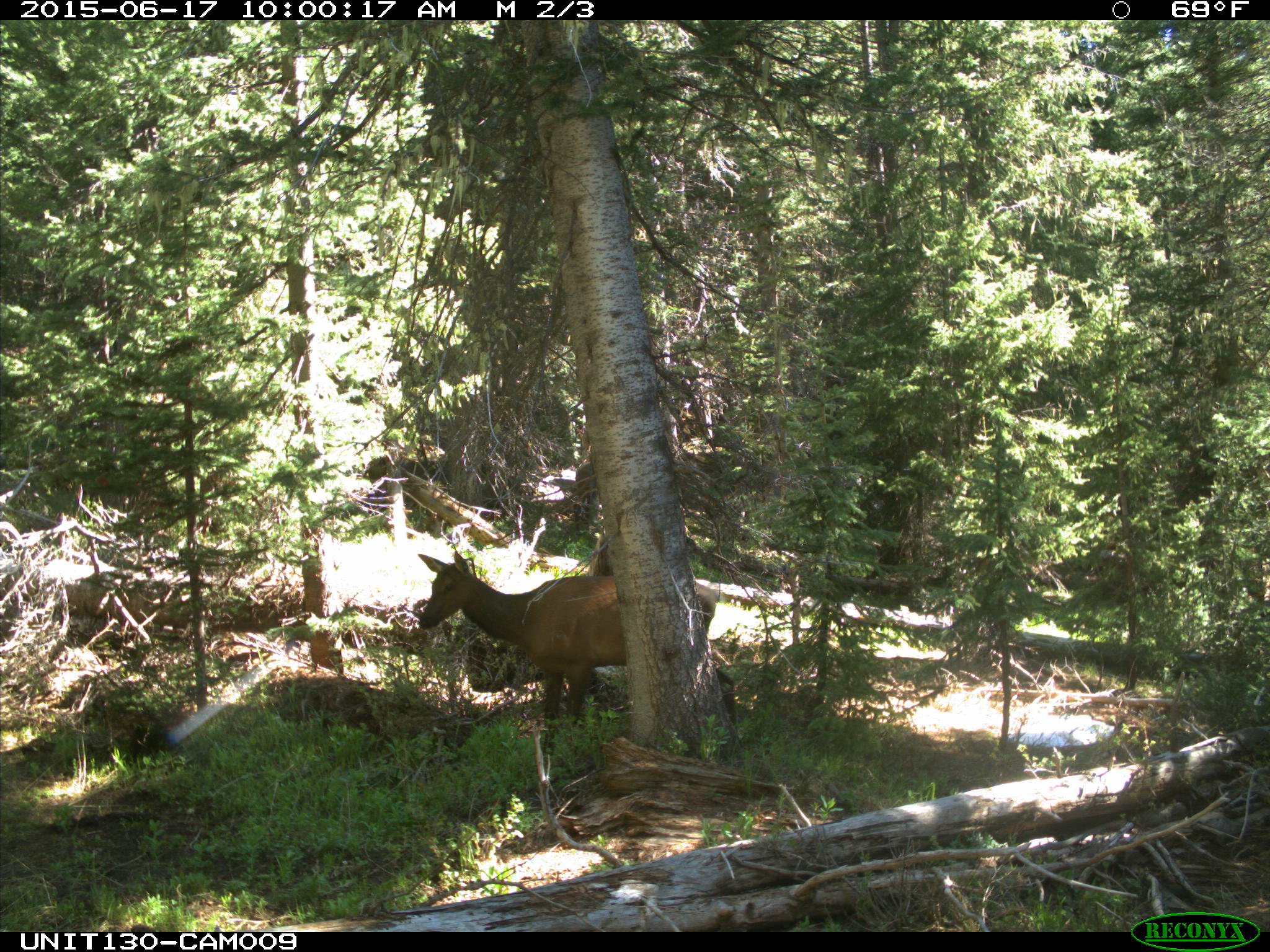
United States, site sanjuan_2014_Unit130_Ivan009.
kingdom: Animalia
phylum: Chordata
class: Mammalia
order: Artiodactyla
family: Cervidae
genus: Cervus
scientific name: Cervus elaphus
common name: red deer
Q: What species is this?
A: Cervus elaphus (red deer).